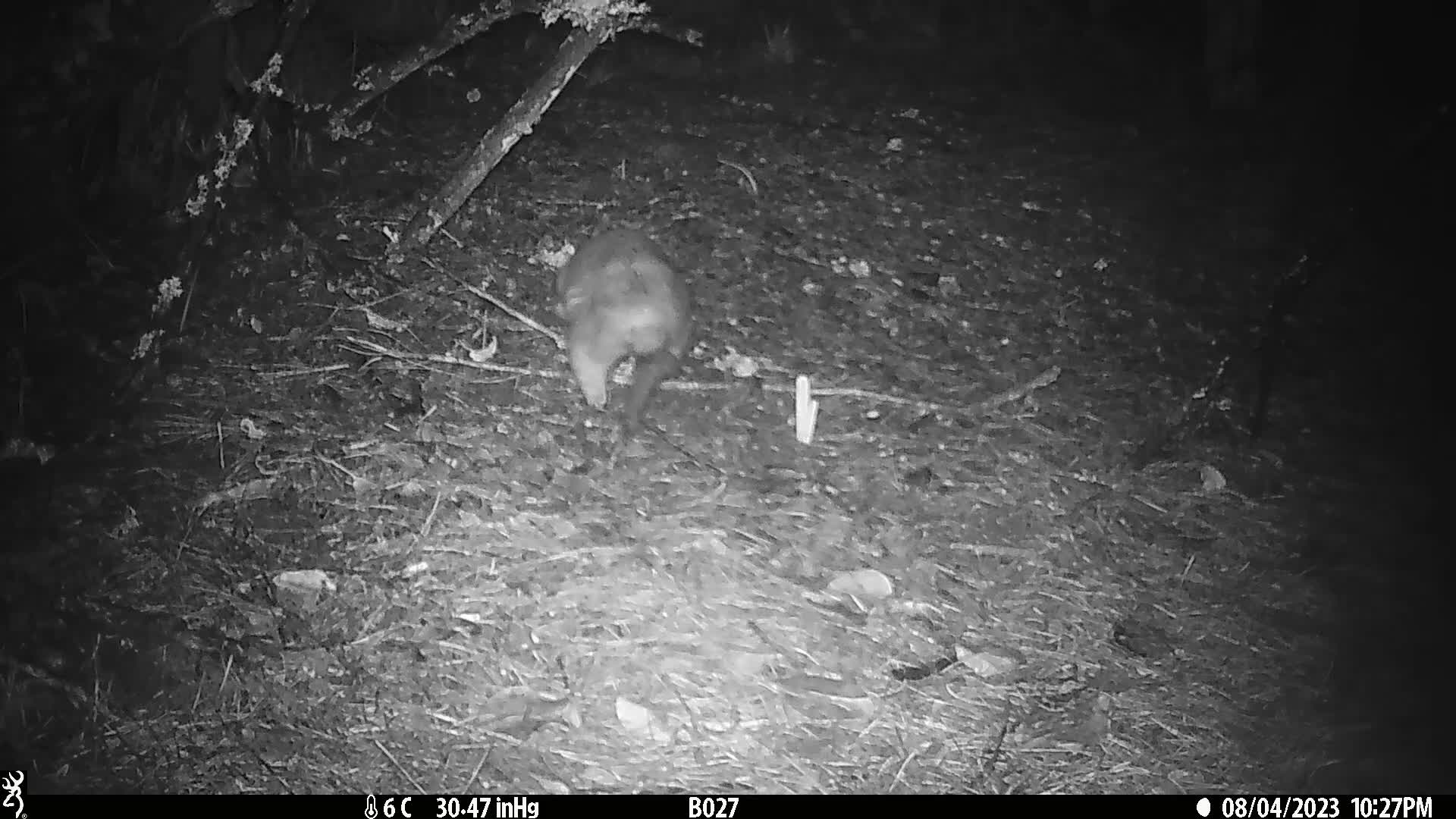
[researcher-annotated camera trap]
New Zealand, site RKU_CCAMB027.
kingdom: Animalia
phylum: Chordata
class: Mammalia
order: Diprotodontia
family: Phalangeridae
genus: Trichosurus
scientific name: Trichosurus vulpecula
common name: common brushtail possum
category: possum